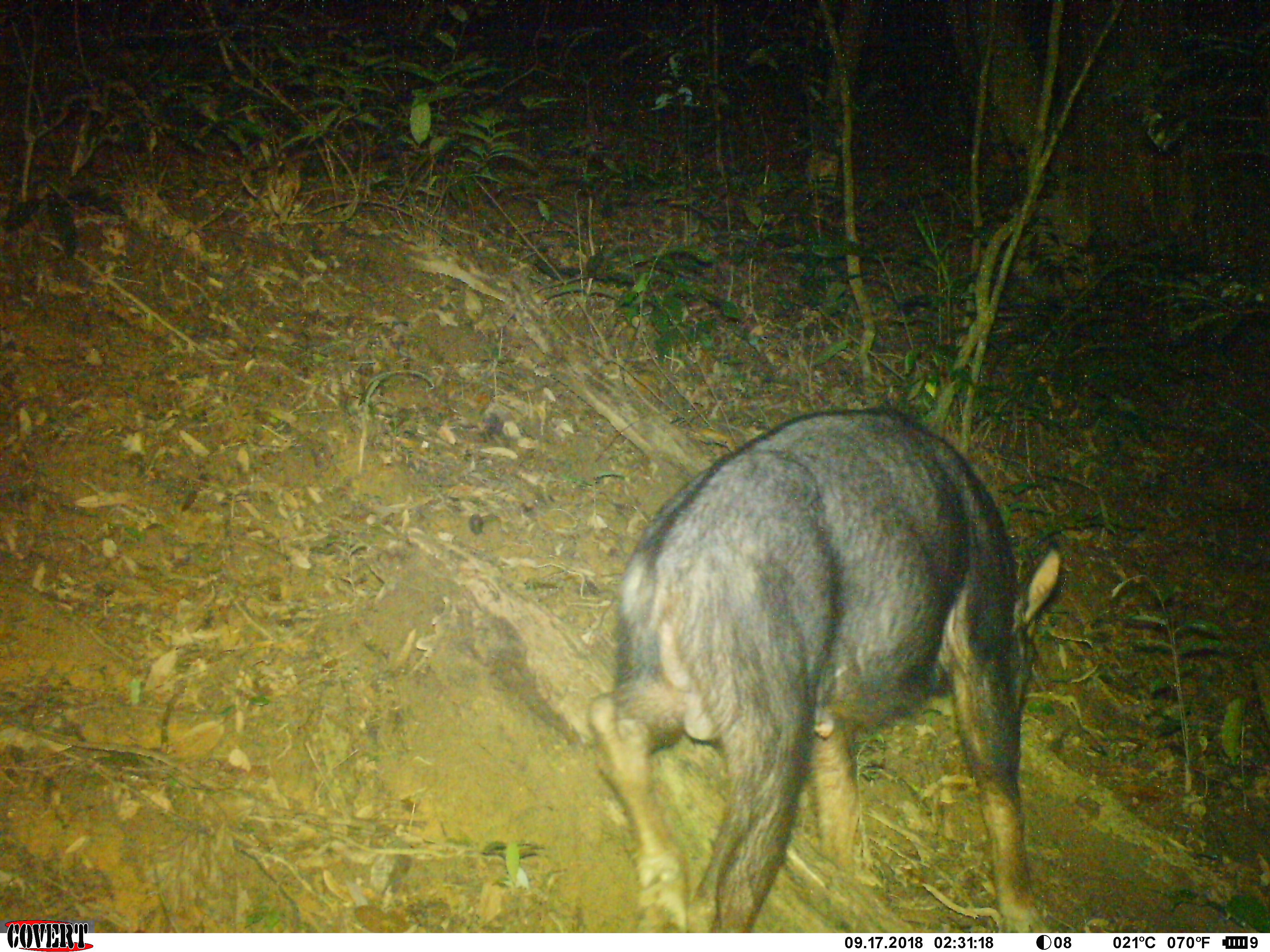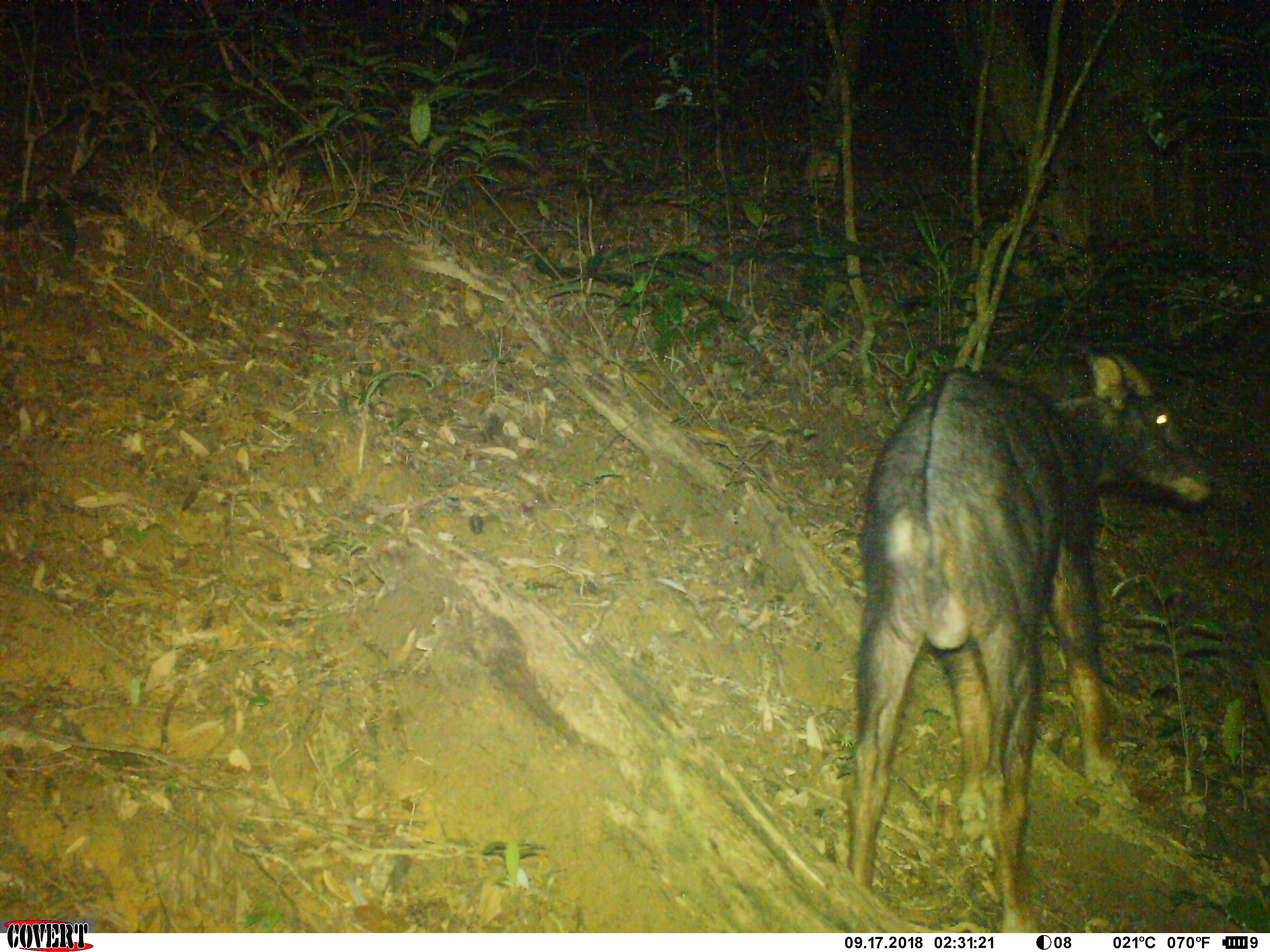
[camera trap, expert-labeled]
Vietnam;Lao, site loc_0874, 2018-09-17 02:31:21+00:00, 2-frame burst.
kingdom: Animalia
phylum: Chordata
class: Mammalia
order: Artiodactyla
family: Bovidae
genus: Capricornis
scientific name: Capricornis sumatraensis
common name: chinese serow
Chinese serow (Capricornis sumatraensis). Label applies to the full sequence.